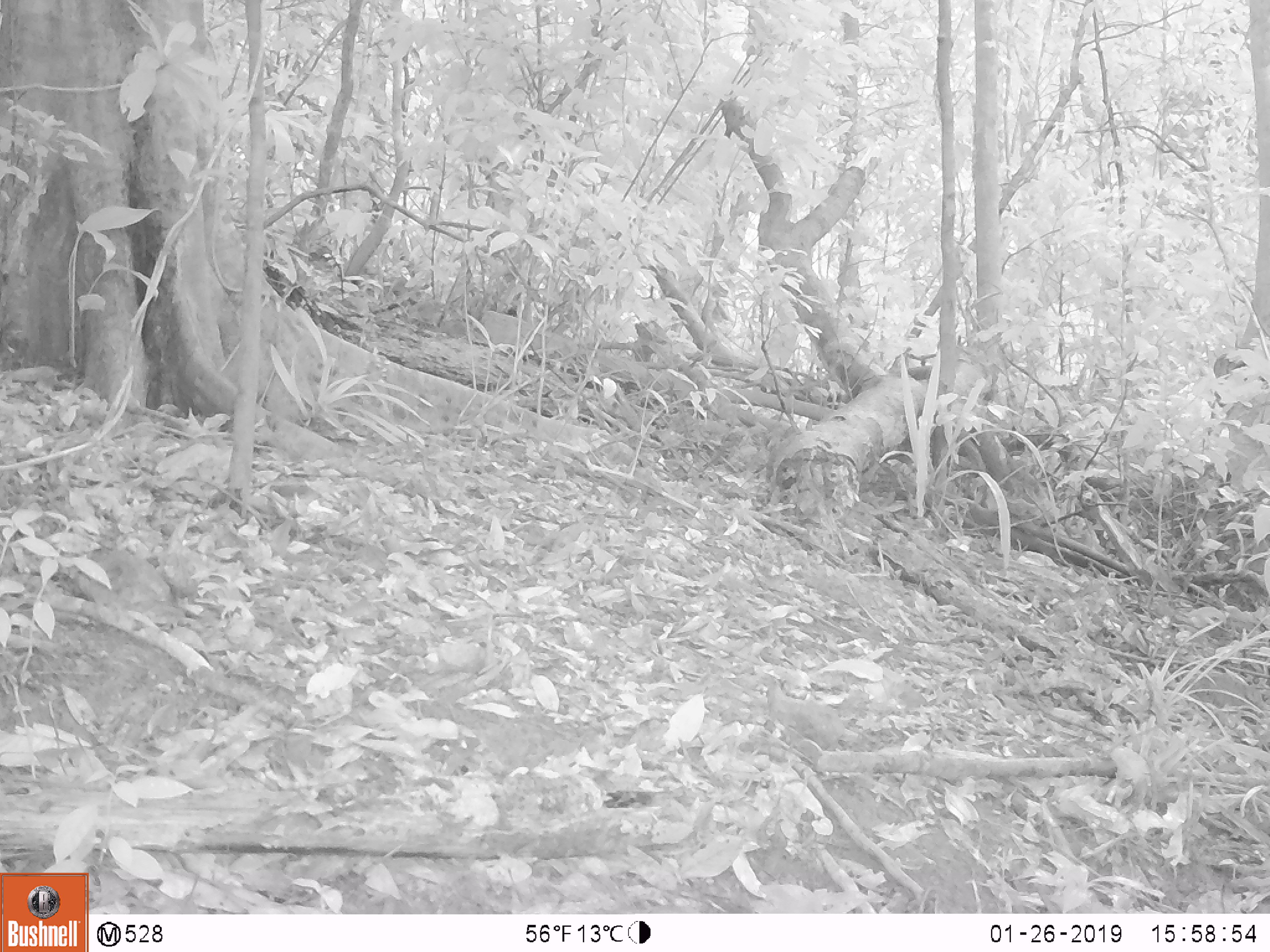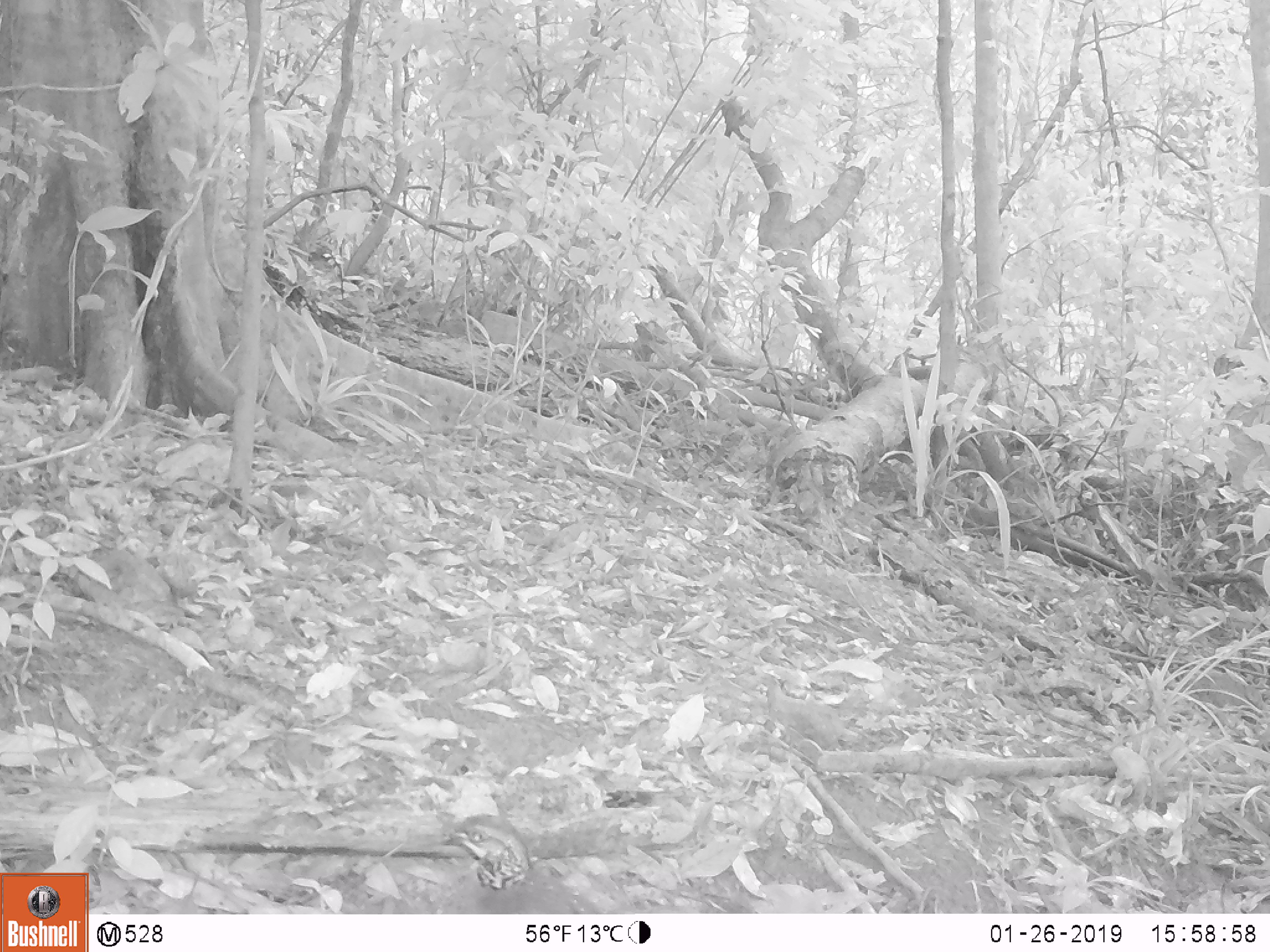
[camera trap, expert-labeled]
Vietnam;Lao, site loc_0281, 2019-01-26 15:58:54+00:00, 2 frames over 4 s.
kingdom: Animalia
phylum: Chordata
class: Aves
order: Galliformes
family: Phasianidae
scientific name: Phasianidae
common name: partridge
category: unidentified partridge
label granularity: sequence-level